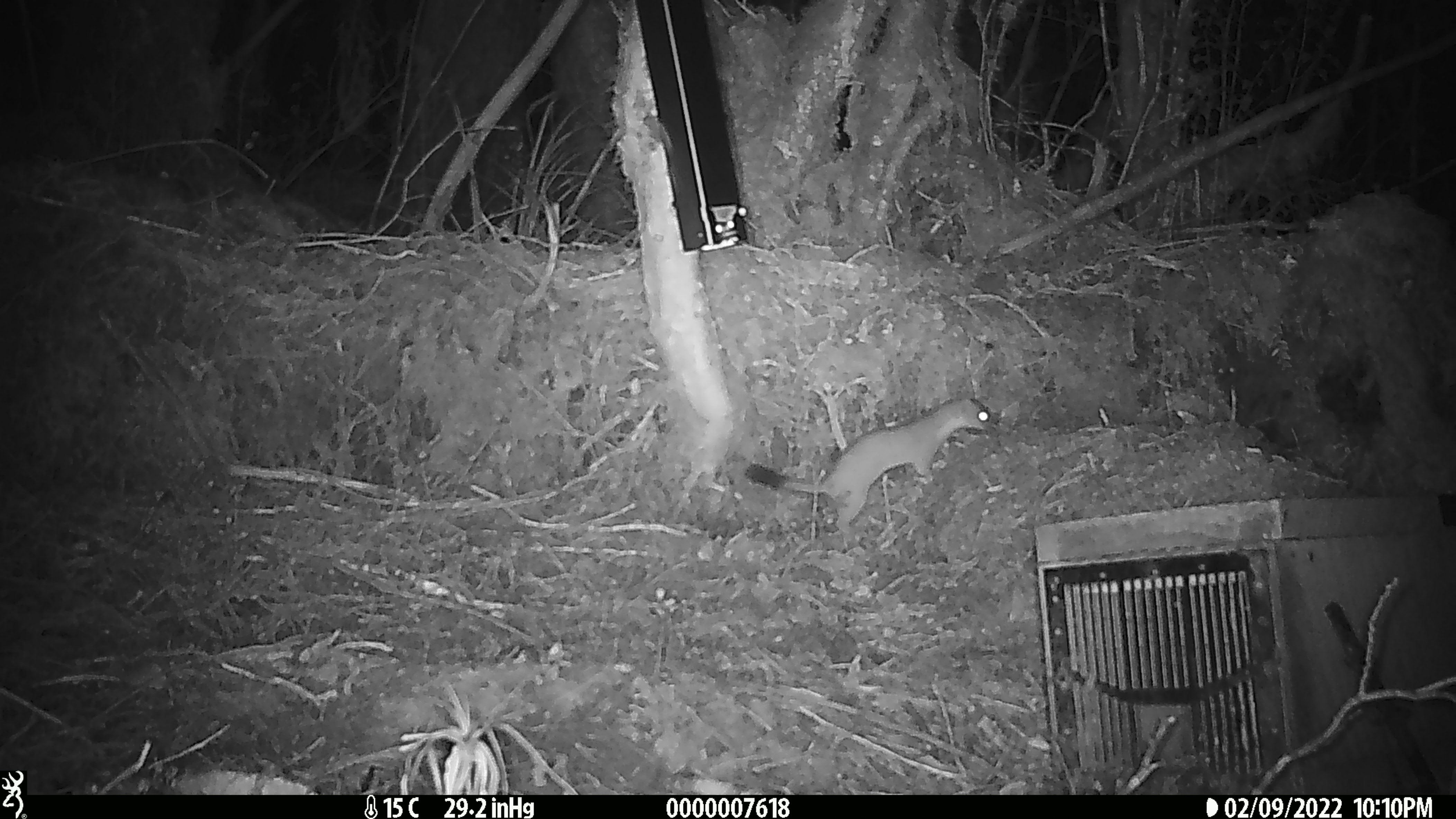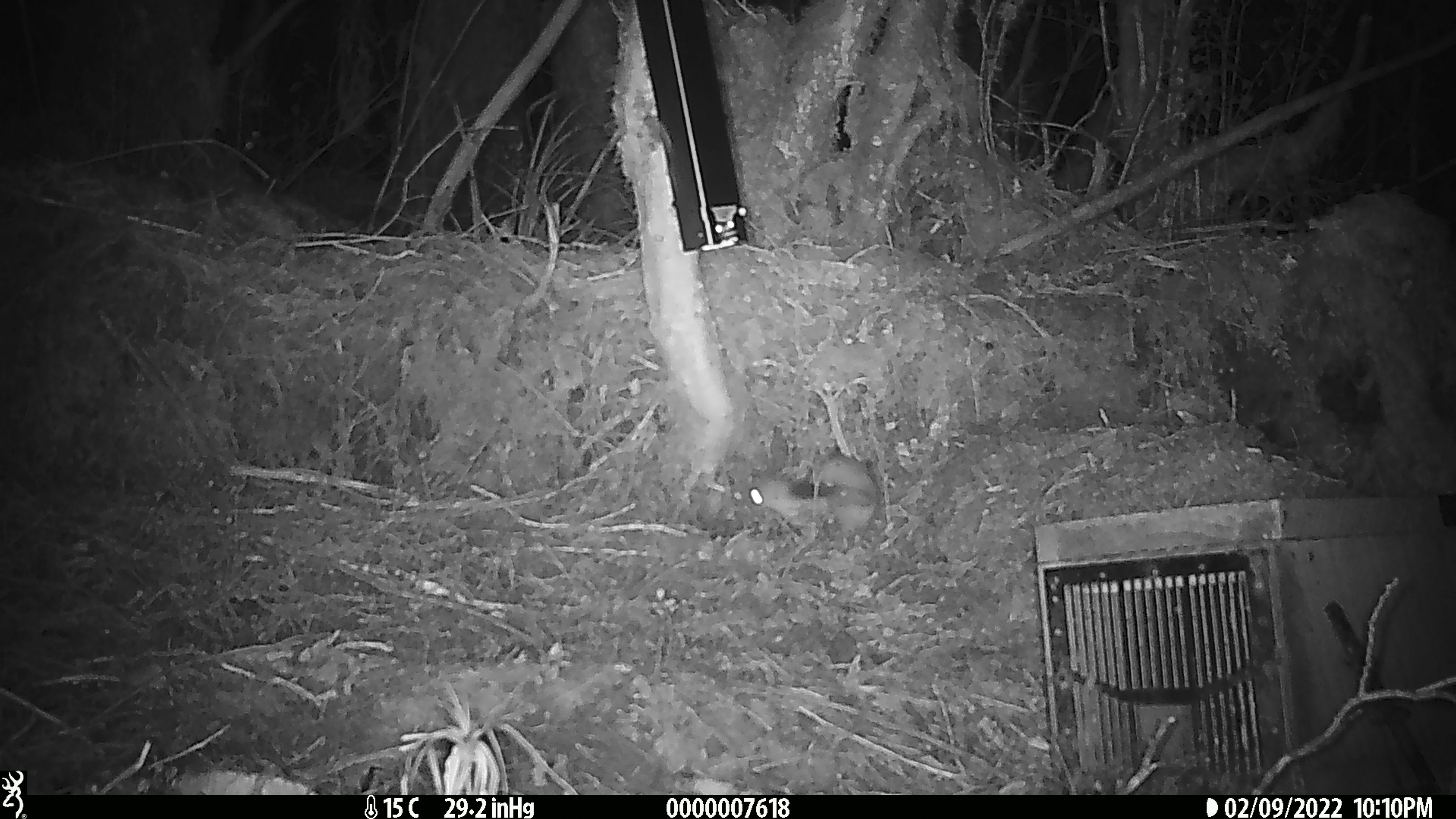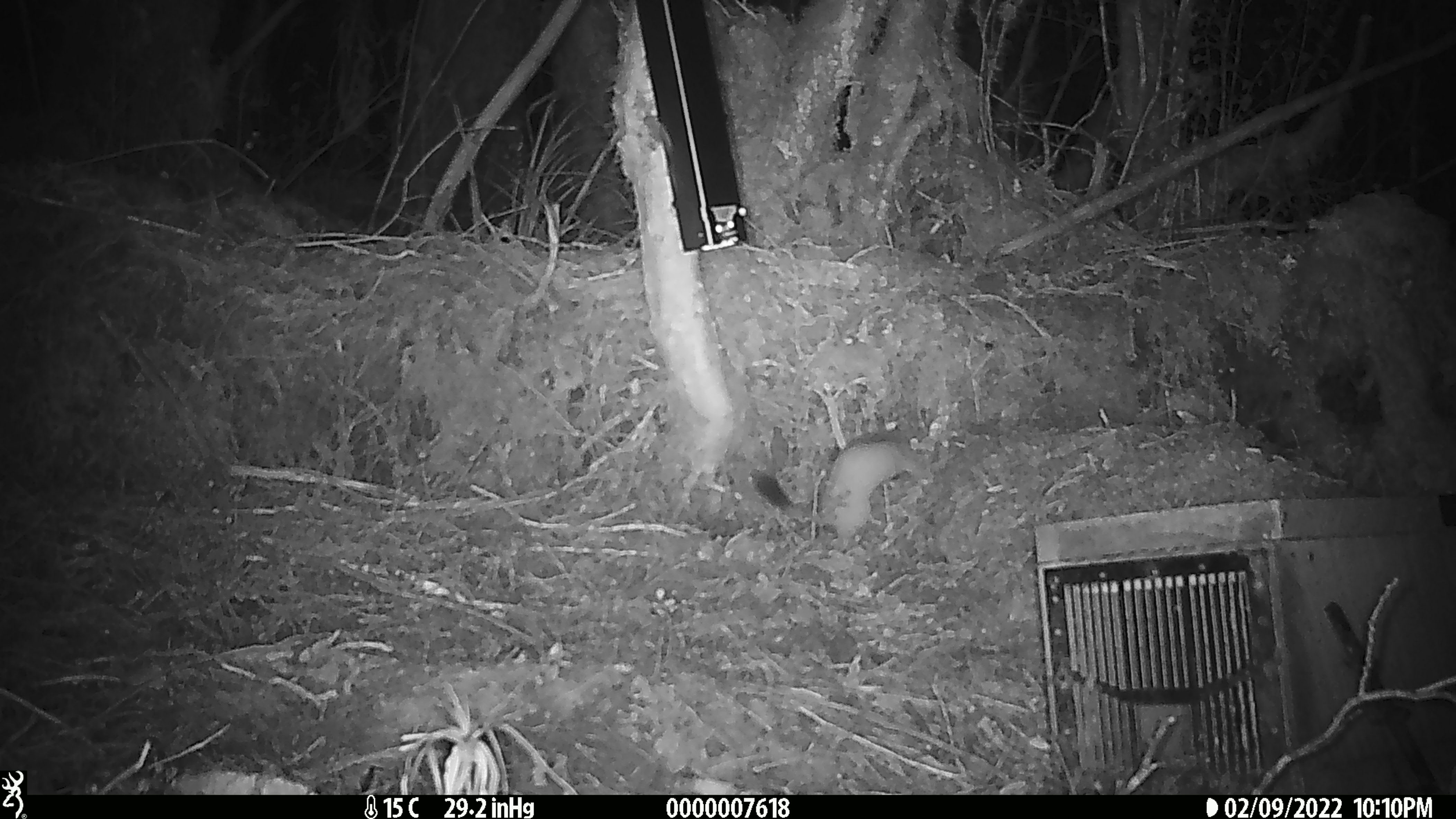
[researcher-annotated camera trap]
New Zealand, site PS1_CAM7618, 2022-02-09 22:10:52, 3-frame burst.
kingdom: Animalia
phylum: Chordata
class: Mammalia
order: Carnivora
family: Mustelidae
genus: Mustela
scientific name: Mustela erminea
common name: stoat